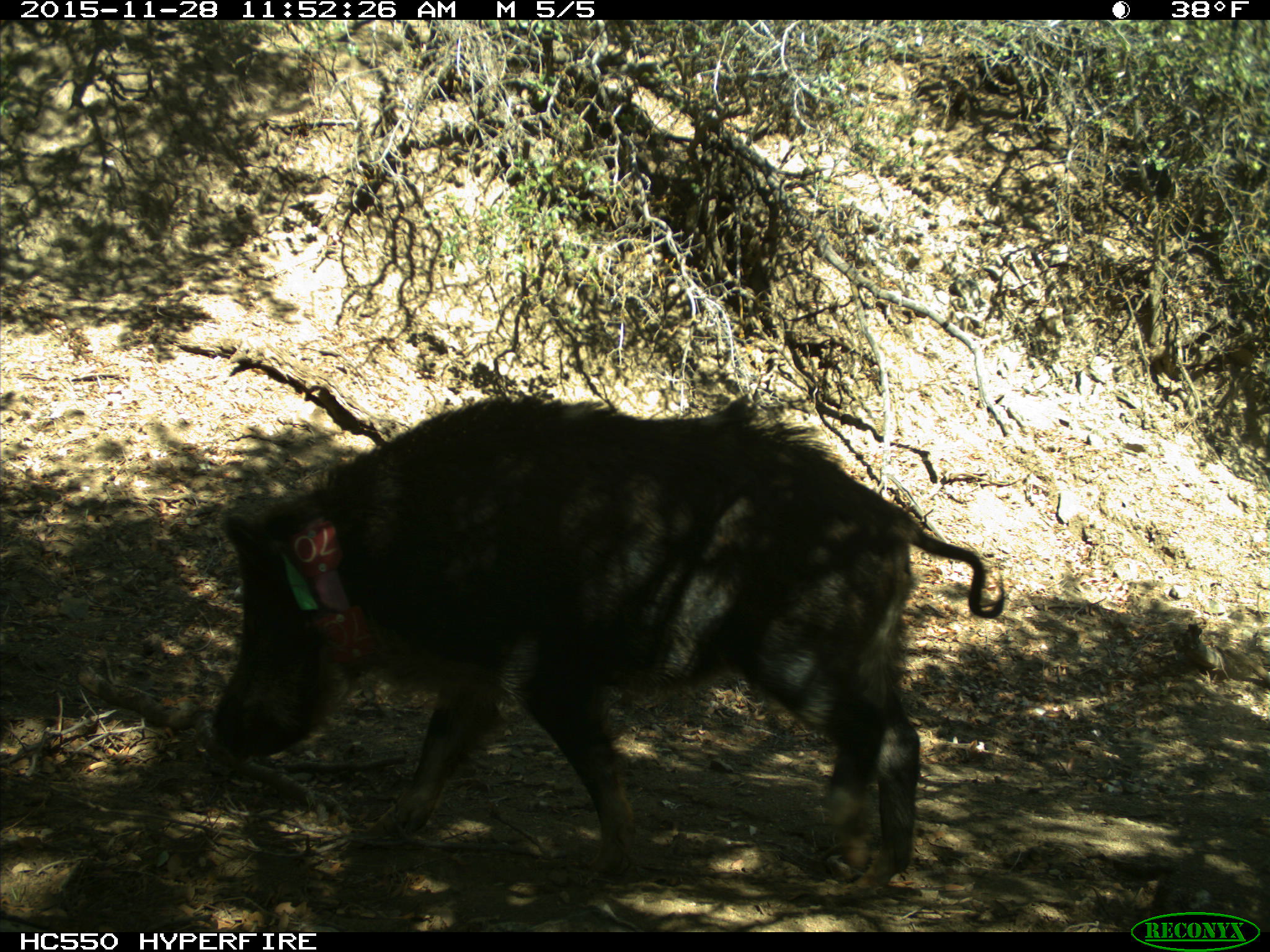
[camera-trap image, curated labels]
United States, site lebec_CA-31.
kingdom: Animalia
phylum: Chordata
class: Mammalia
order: Artiodactyla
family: Suidae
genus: Sus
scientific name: Sus scrofa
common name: wild boar